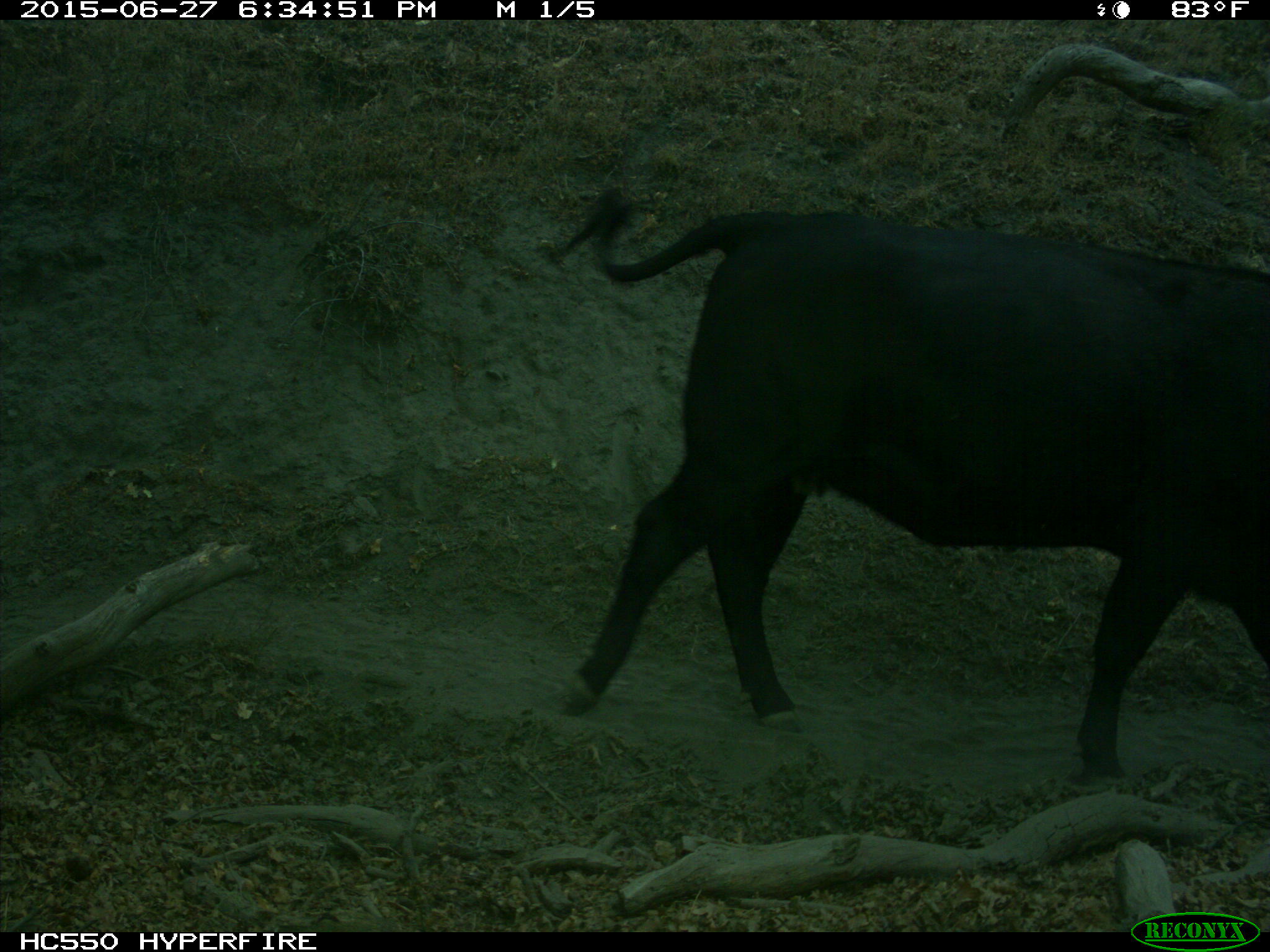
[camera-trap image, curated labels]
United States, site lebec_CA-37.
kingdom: Animalia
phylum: Chordata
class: Mammalia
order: Artiodactyla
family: Bovidae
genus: Bos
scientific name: Bos taurus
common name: domestic cow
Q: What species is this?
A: Bos taurus (domestic cow).